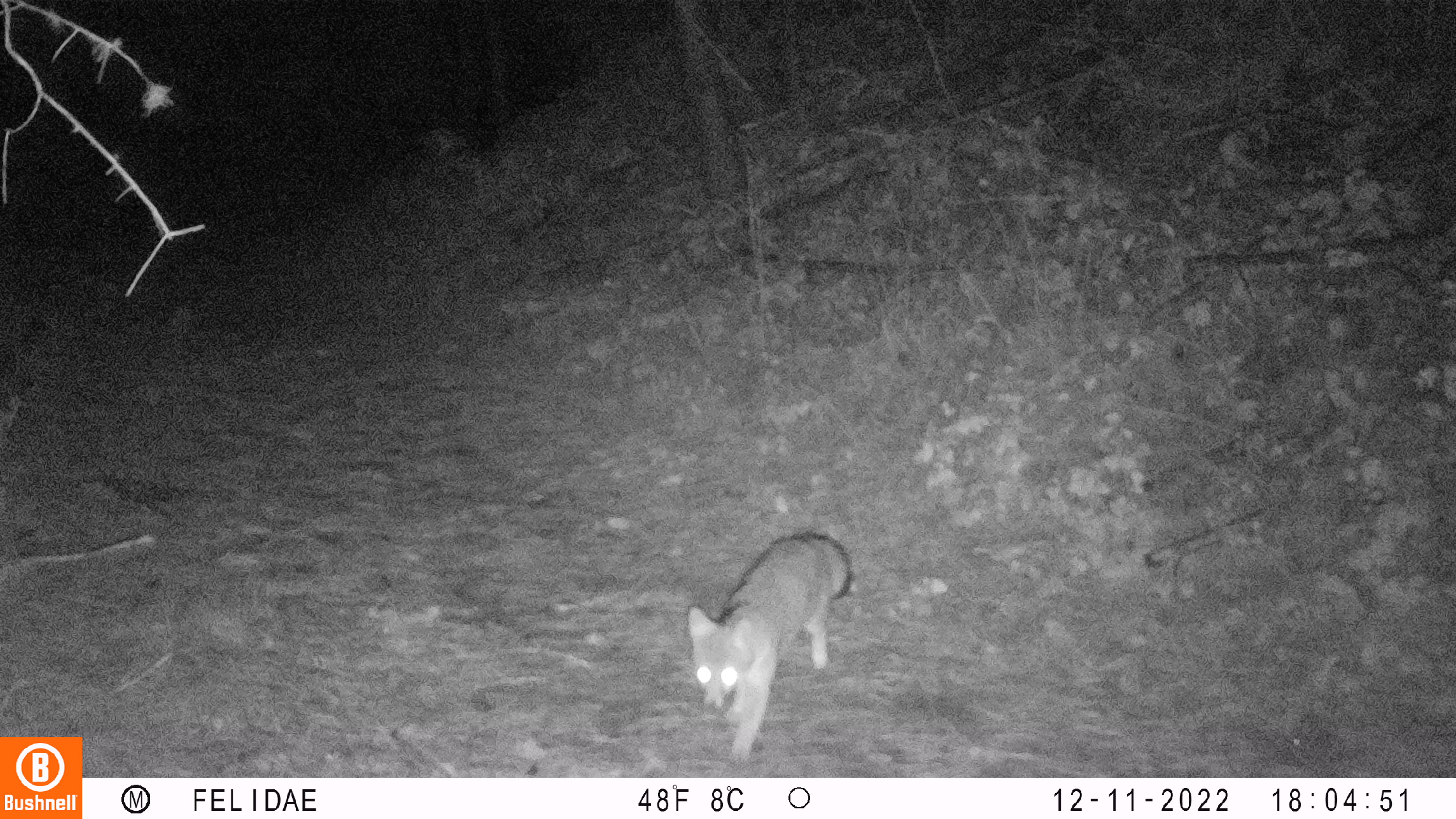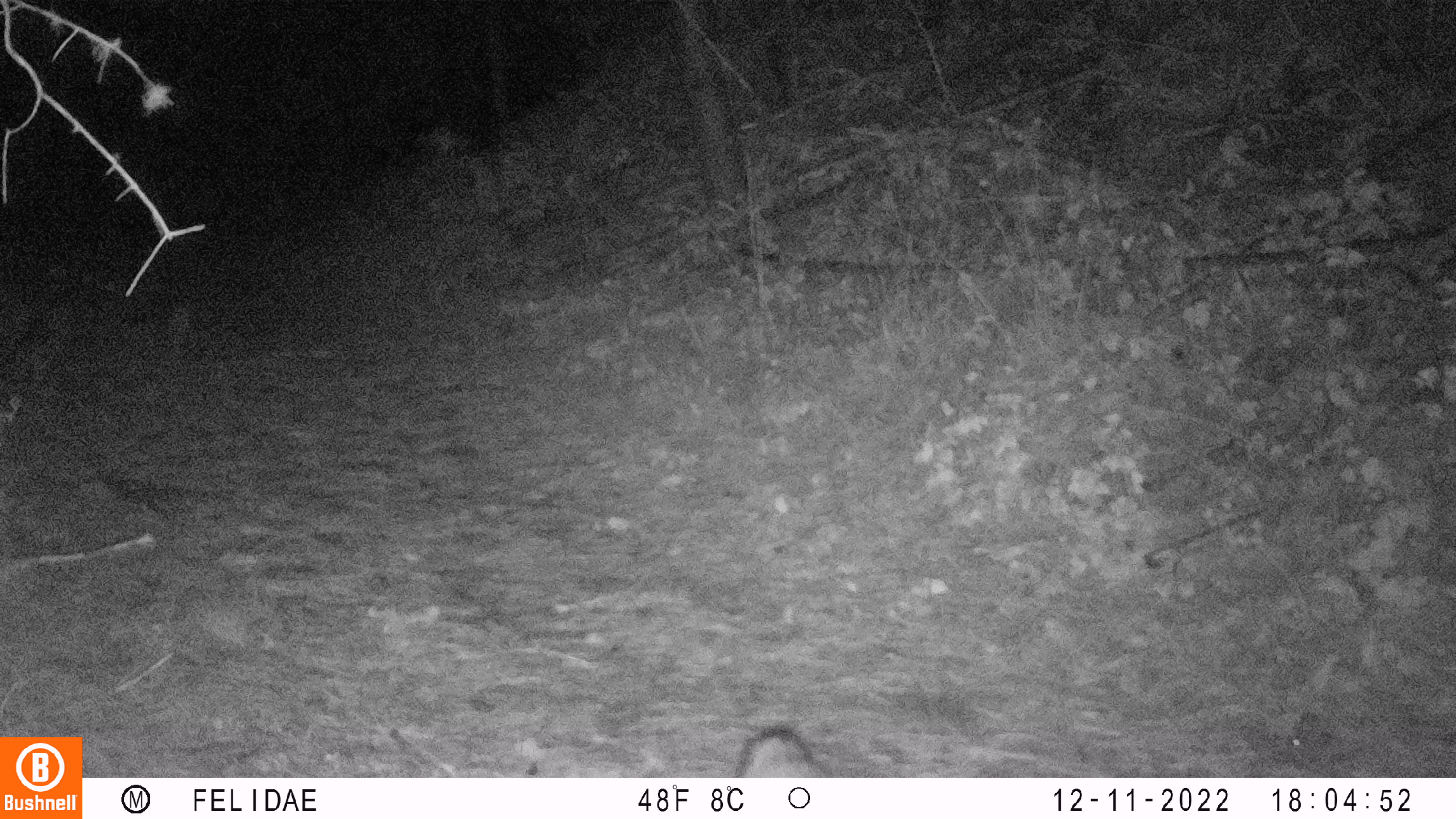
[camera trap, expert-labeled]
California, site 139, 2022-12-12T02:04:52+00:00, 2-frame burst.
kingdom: Animalia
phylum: Chordata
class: Mammalia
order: Carnivora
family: Canidae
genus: Urocyon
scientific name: Urocyon cinereoargenteus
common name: gray fox